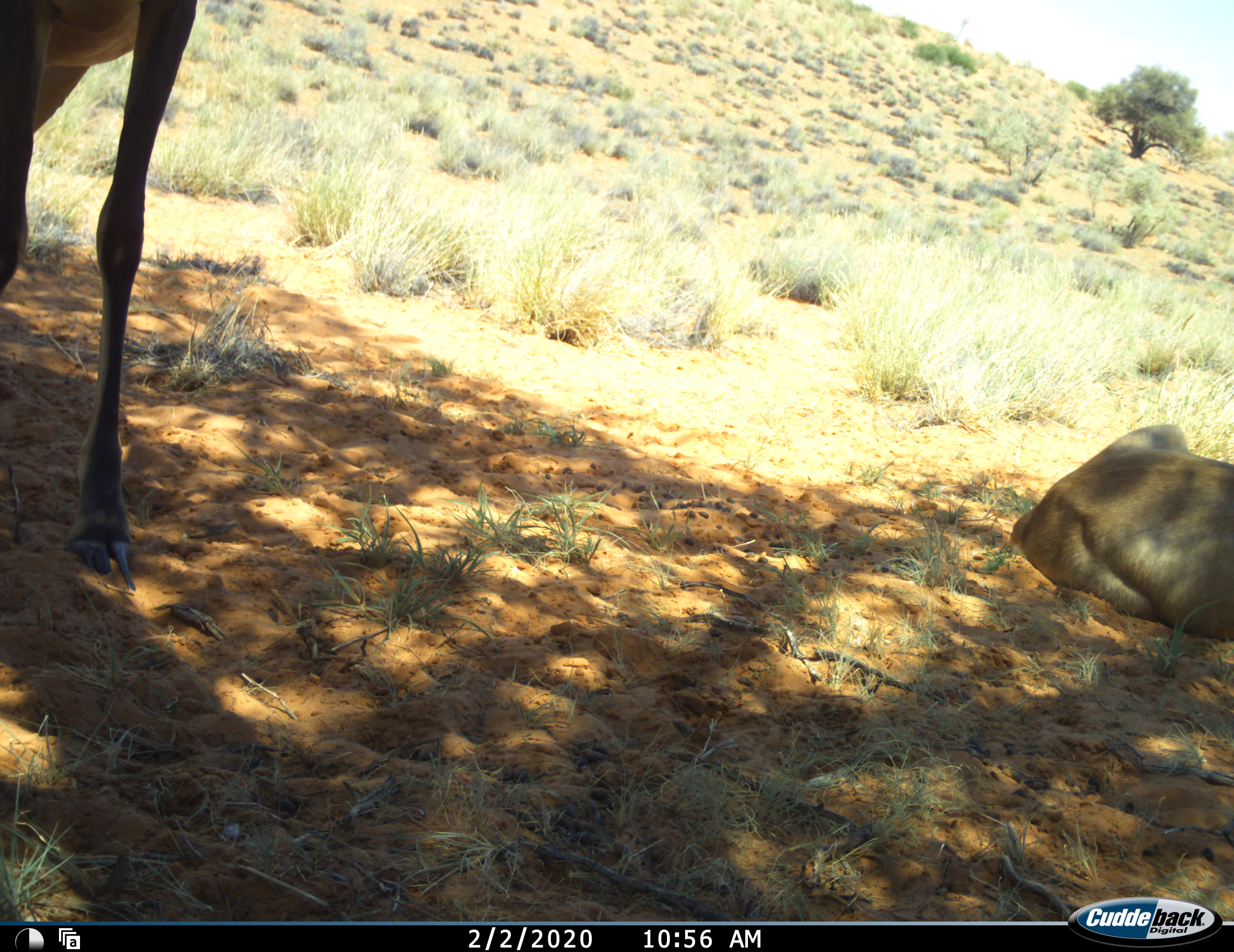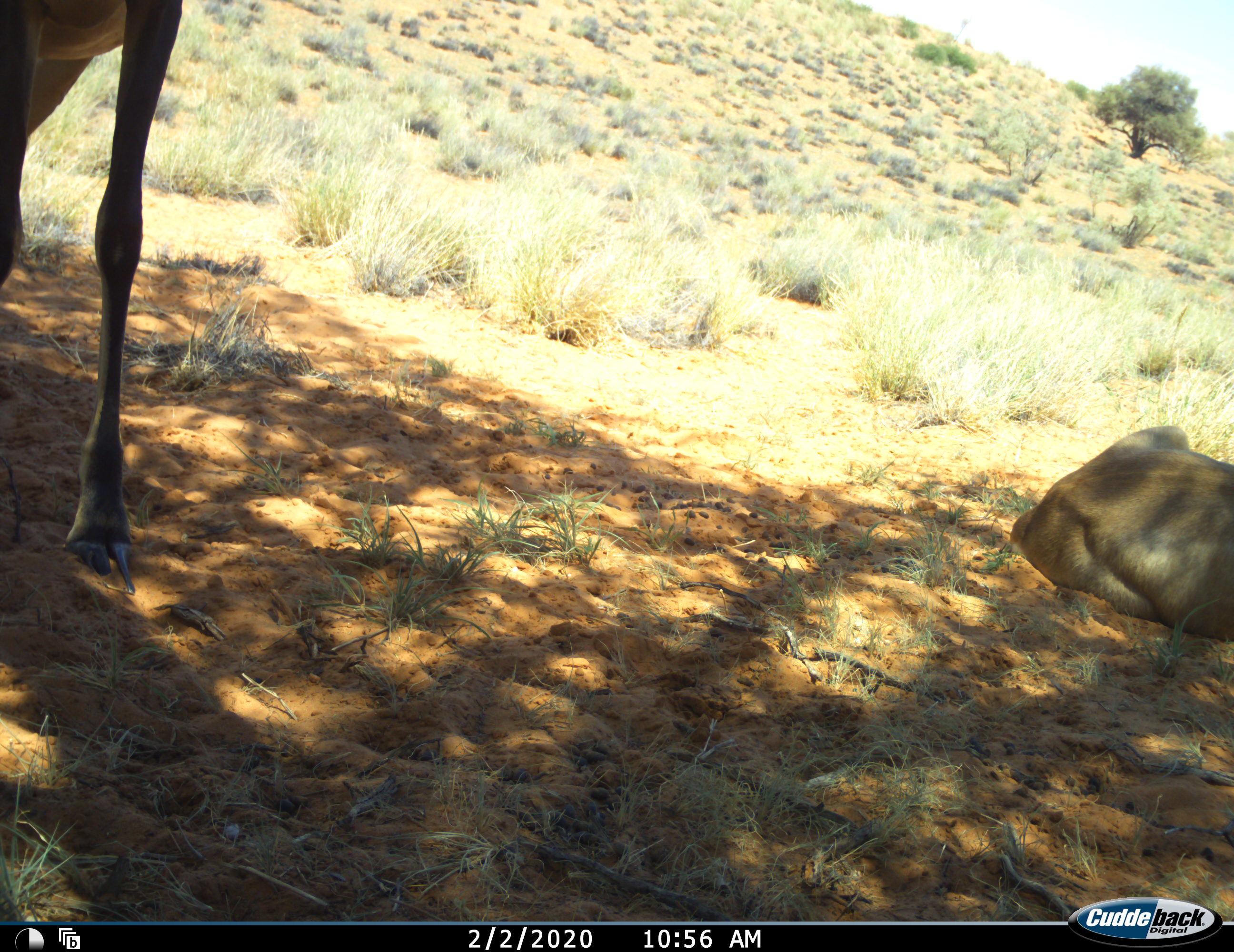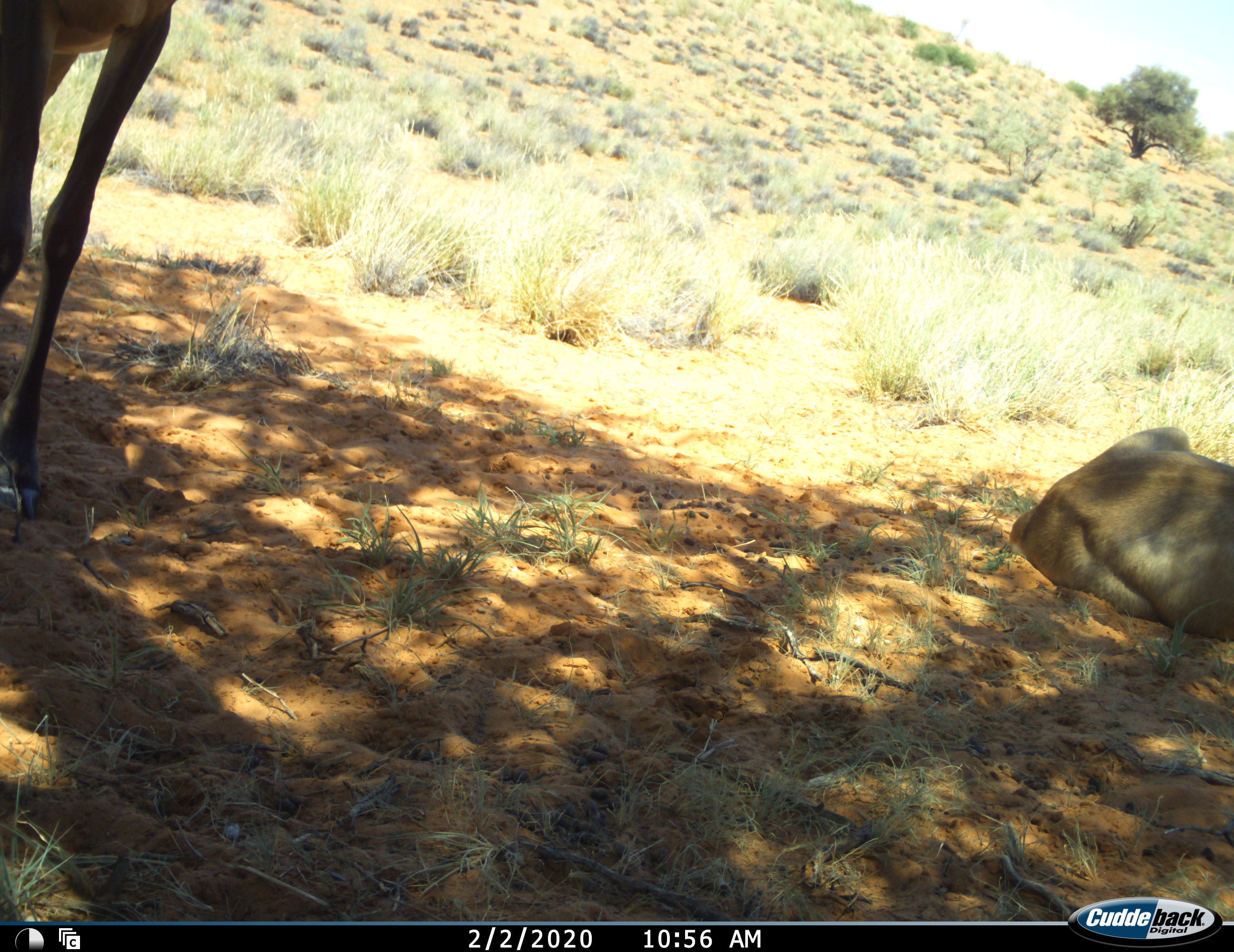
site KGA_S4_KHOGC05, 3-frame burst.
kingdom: Animalia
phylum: Chordata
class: Mammalia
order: Artiodactyla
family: Bovidae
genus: Alcelaphus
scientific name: Alcelaphus buselaphus caama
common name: red hartebeest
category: hartebeestred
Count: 2.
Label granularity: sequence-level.